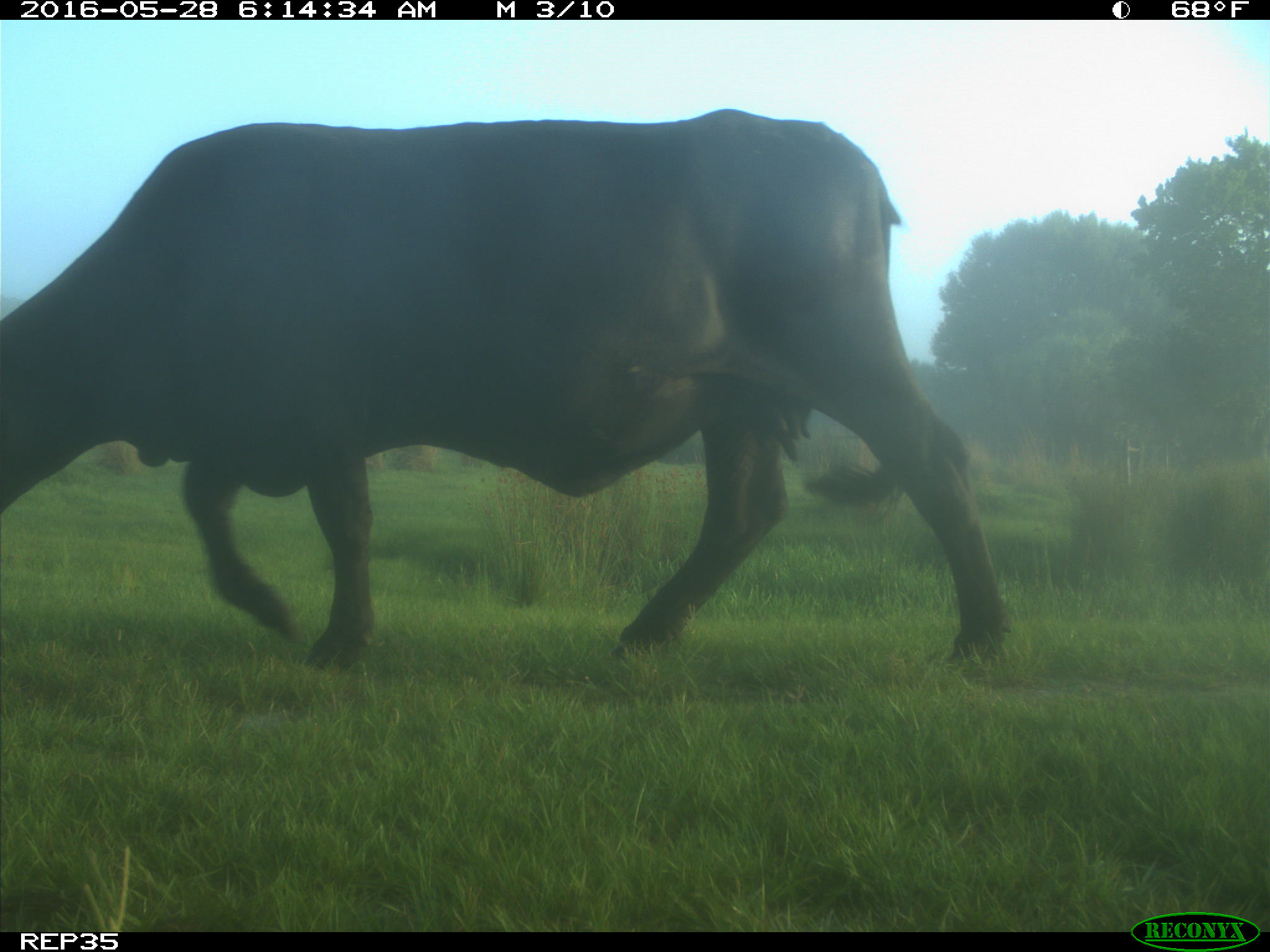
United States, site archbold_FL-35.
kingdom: Animalia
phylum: Chordata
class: Mammalia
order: Artiodactyla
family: Bovidae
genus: Bos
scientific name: Bos taurus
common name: domestic cow